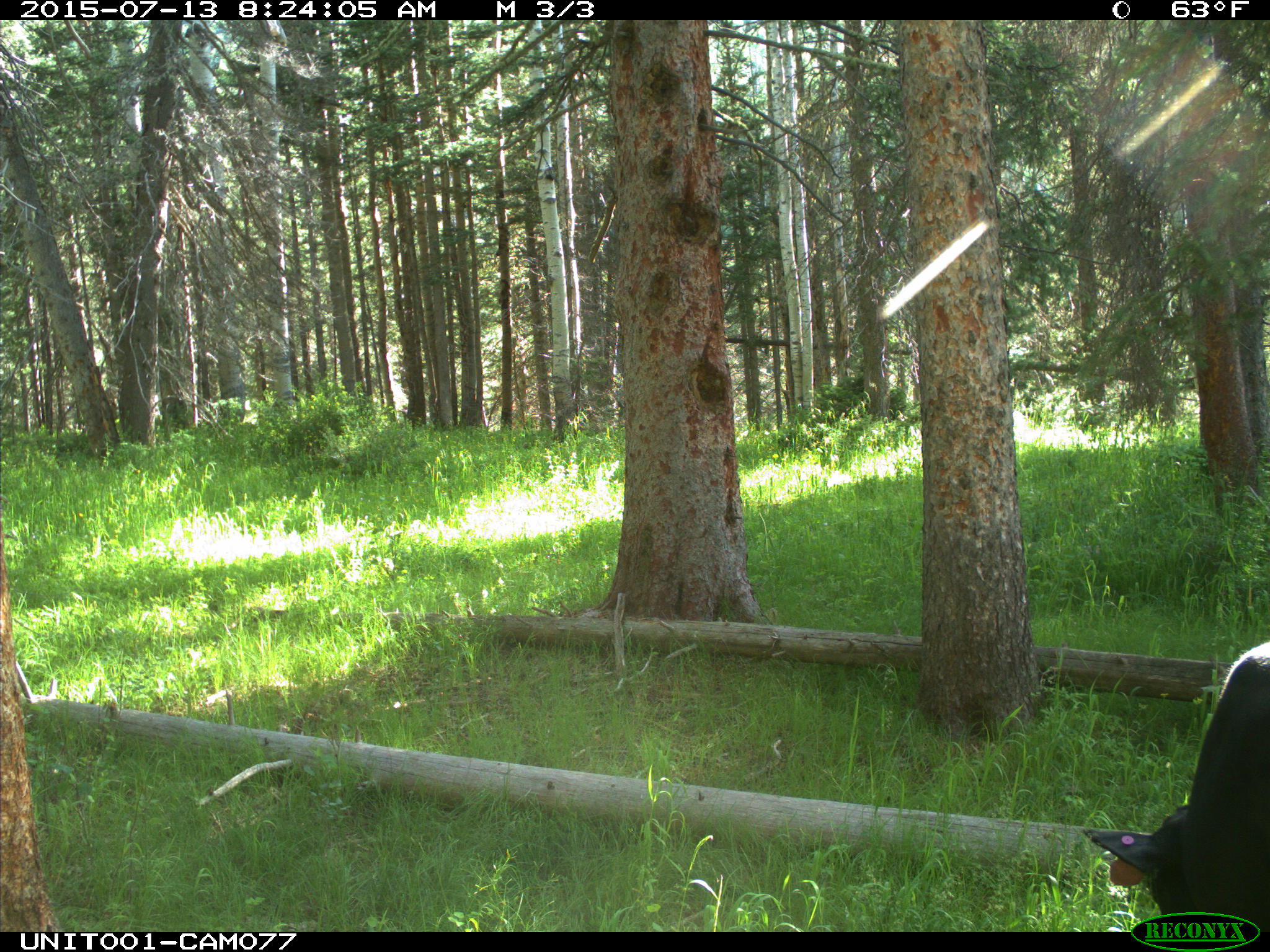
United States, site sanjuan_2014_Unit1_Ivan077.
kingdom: Animalia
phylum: Chordata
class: Mammalia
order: Artiodactyla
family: Bovidae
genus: Bos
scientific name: Bos taurus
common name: domestic cow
Bos taurus (domestic cow).